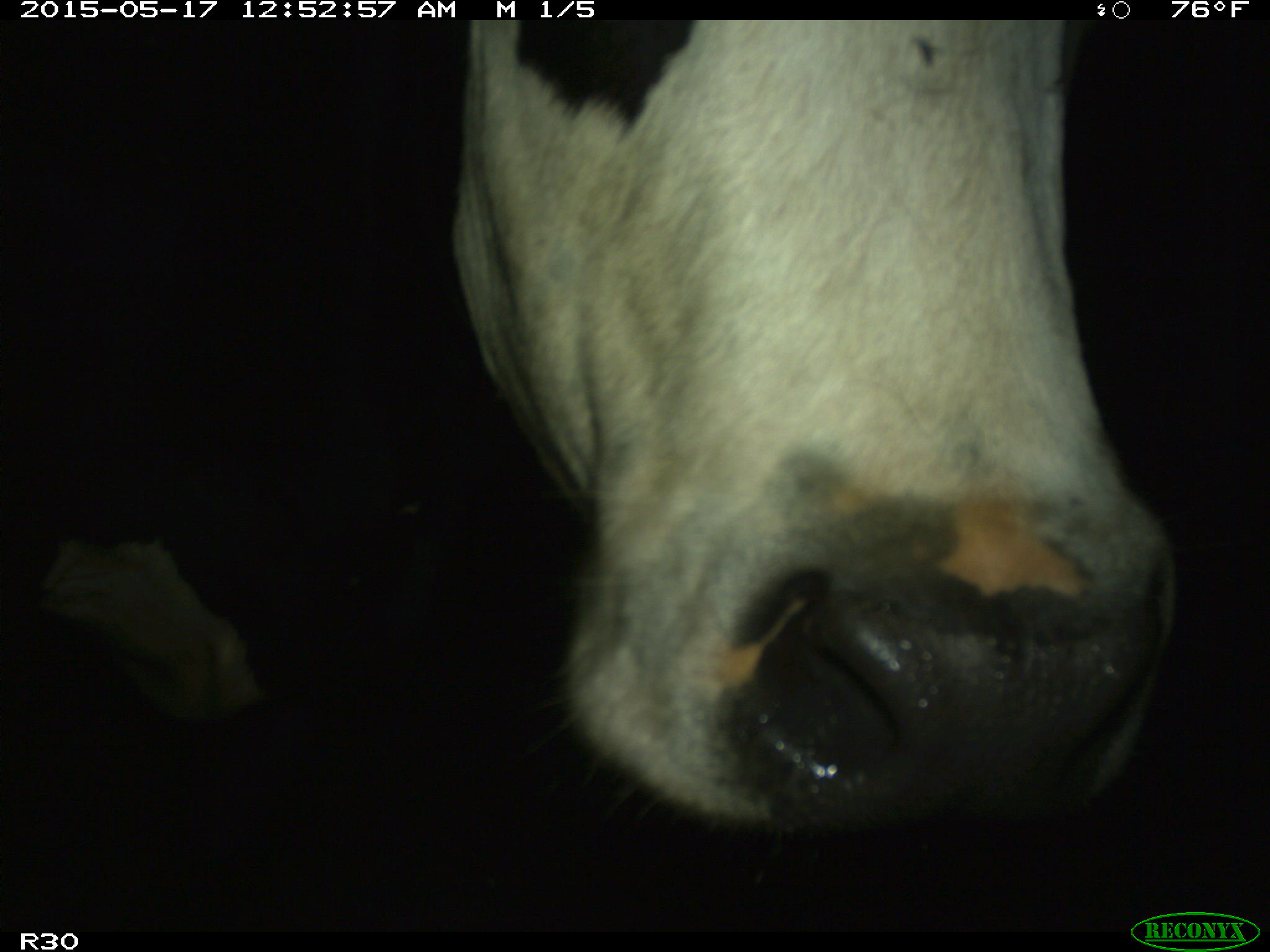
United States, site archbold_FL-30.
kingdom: Animalia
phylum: Chordata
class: Mammalia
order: Artiodactyla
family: Bovidae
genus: Bos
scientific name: Bos taurus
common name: domestic cow